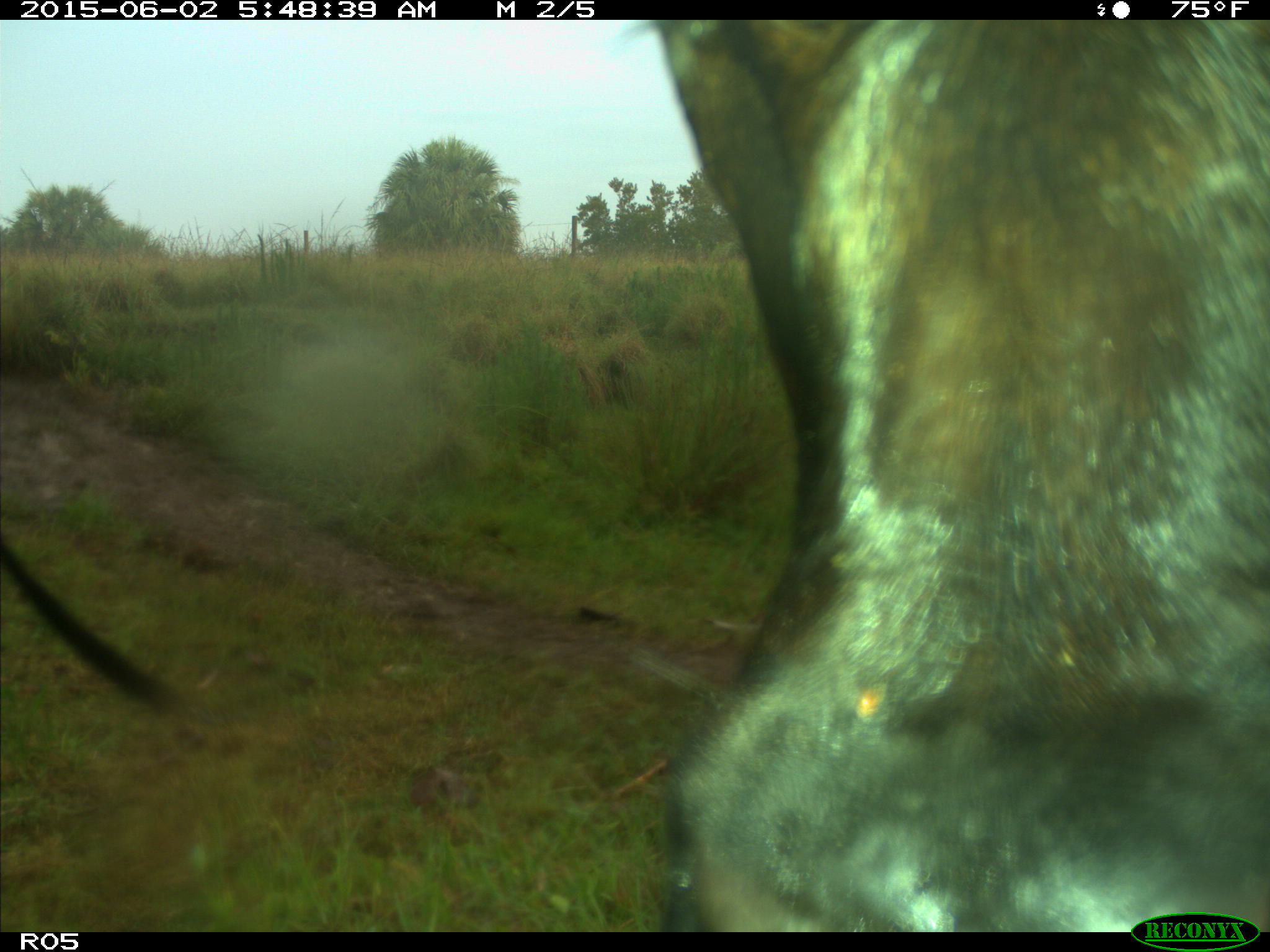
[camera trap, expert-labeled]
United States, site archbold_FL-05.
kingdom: Animalia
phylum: Chordata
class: Mammalia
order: Artiodactyla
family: Bovidae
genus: Bos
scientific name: Bos taurus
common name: domestic cow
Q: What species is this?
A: Bos taurus (domestic cow).